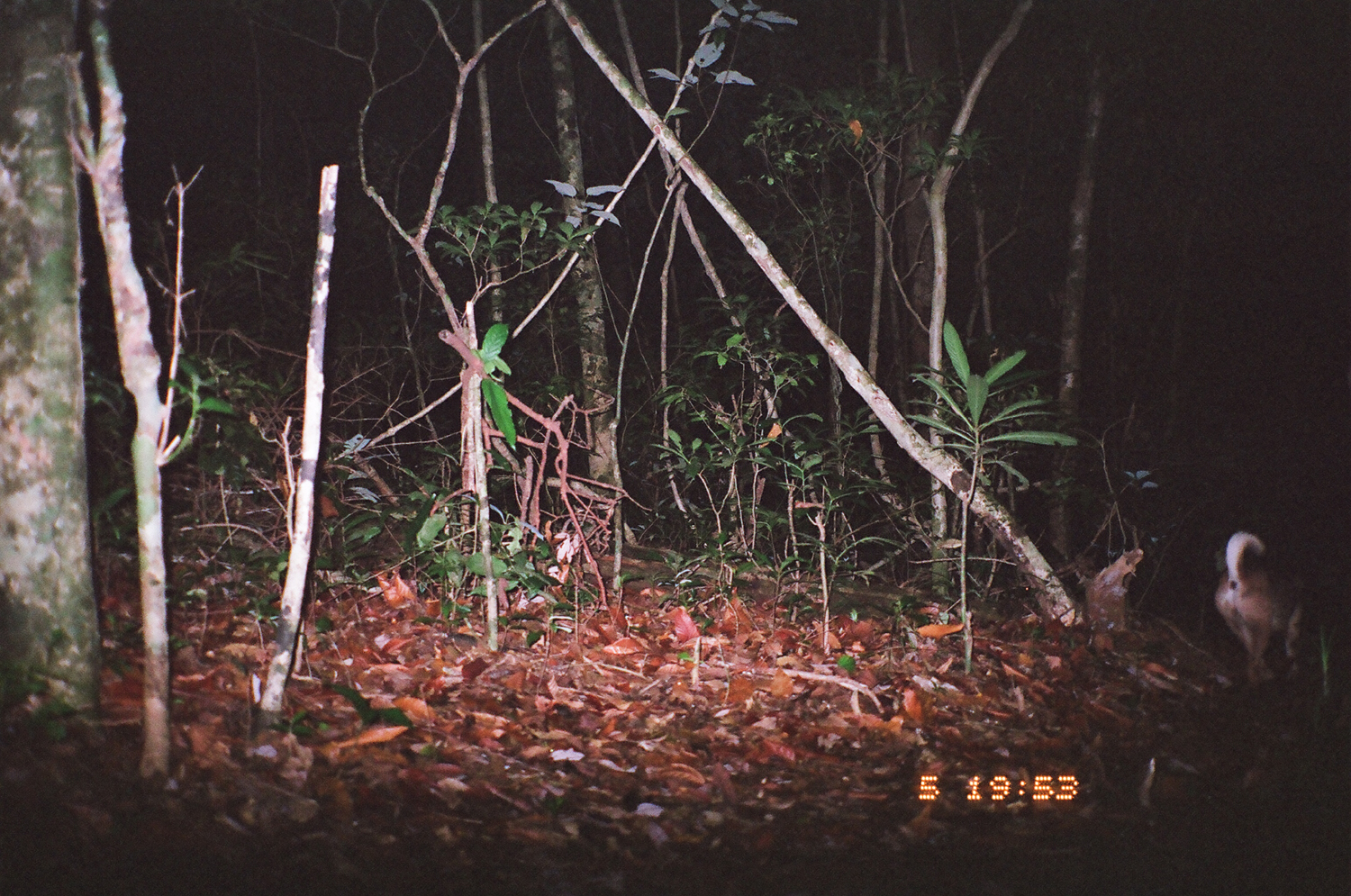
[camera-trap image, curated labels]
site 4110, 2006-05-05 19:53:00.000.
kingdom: Animalia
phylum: Chordata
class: Mammalia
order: Carnivora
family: Canidae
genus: Canis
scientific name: Canis familiaris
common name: domestic dog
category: canis lupus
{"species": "canis lupus (domestic dog) (Canis familiaris)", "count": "1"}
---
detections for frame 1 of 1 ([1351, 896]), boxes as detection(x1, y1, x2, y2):
canis lupus: detection(1214, 530, 1307, 683)